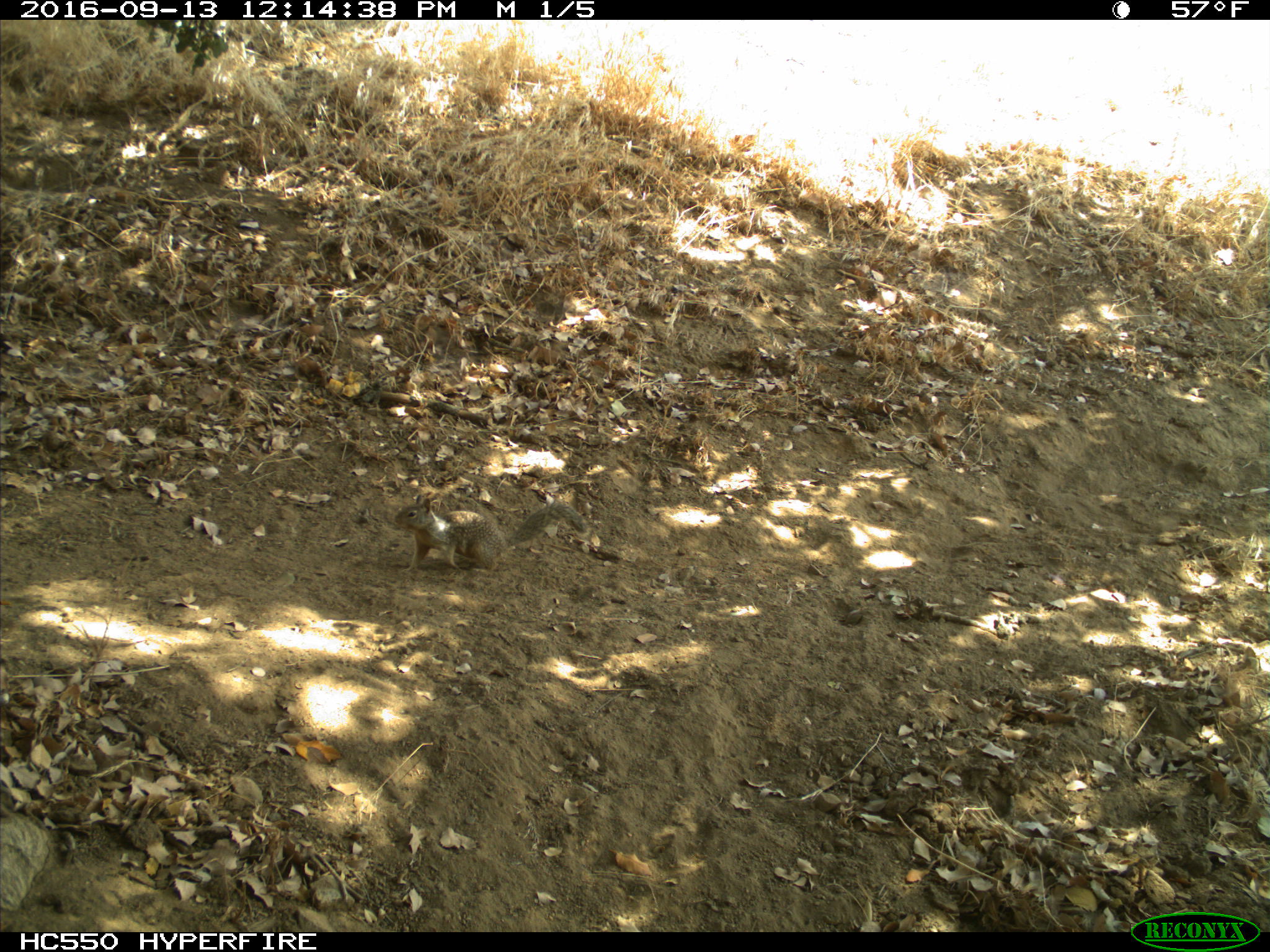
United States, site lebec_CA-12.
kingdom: Animalia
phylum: Chordata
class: Mammalia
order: Rodentia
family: Sciuridae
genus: Otospermophilus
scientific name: Otospermophilus beecheyi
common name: california ground squirrel